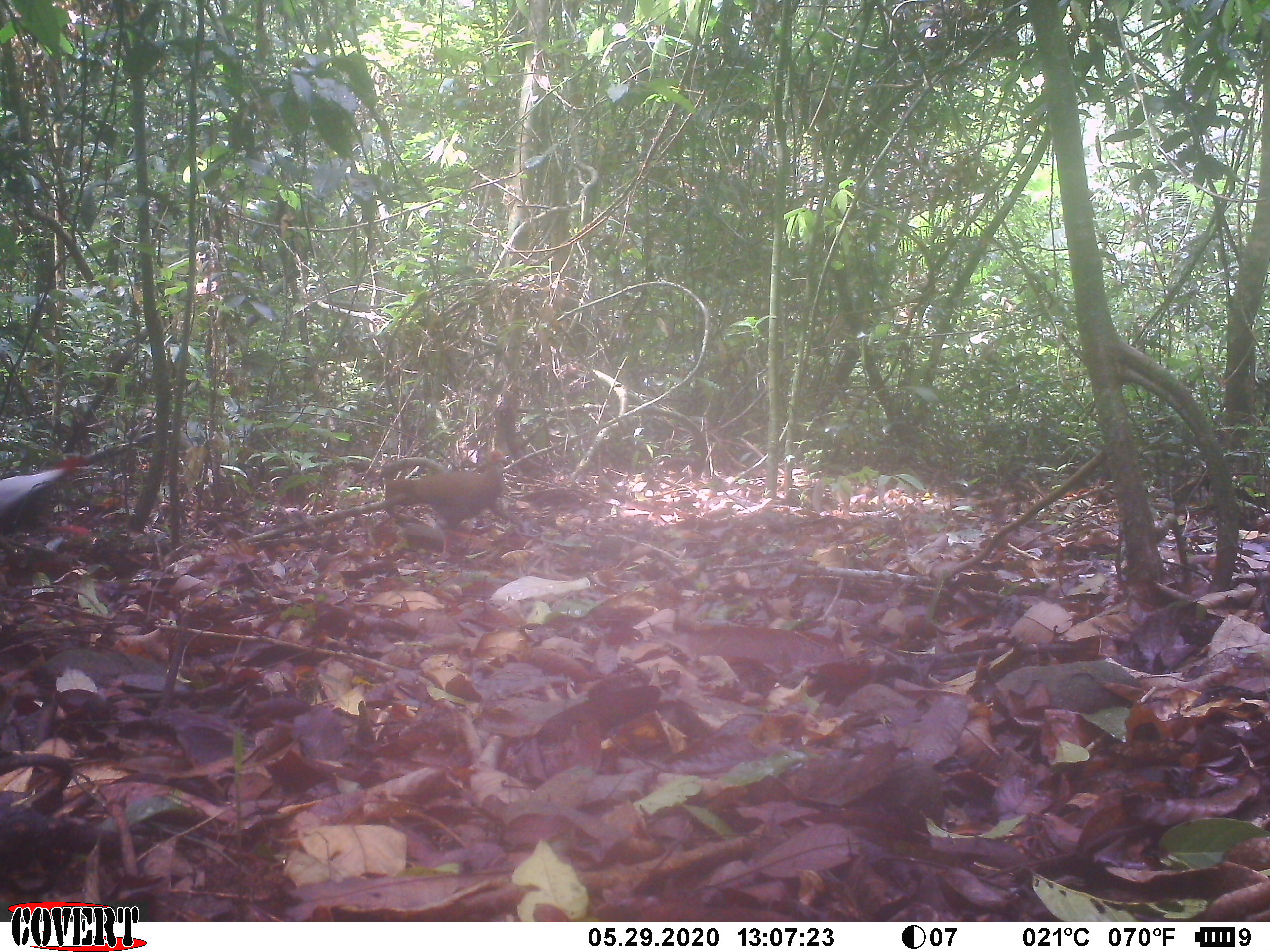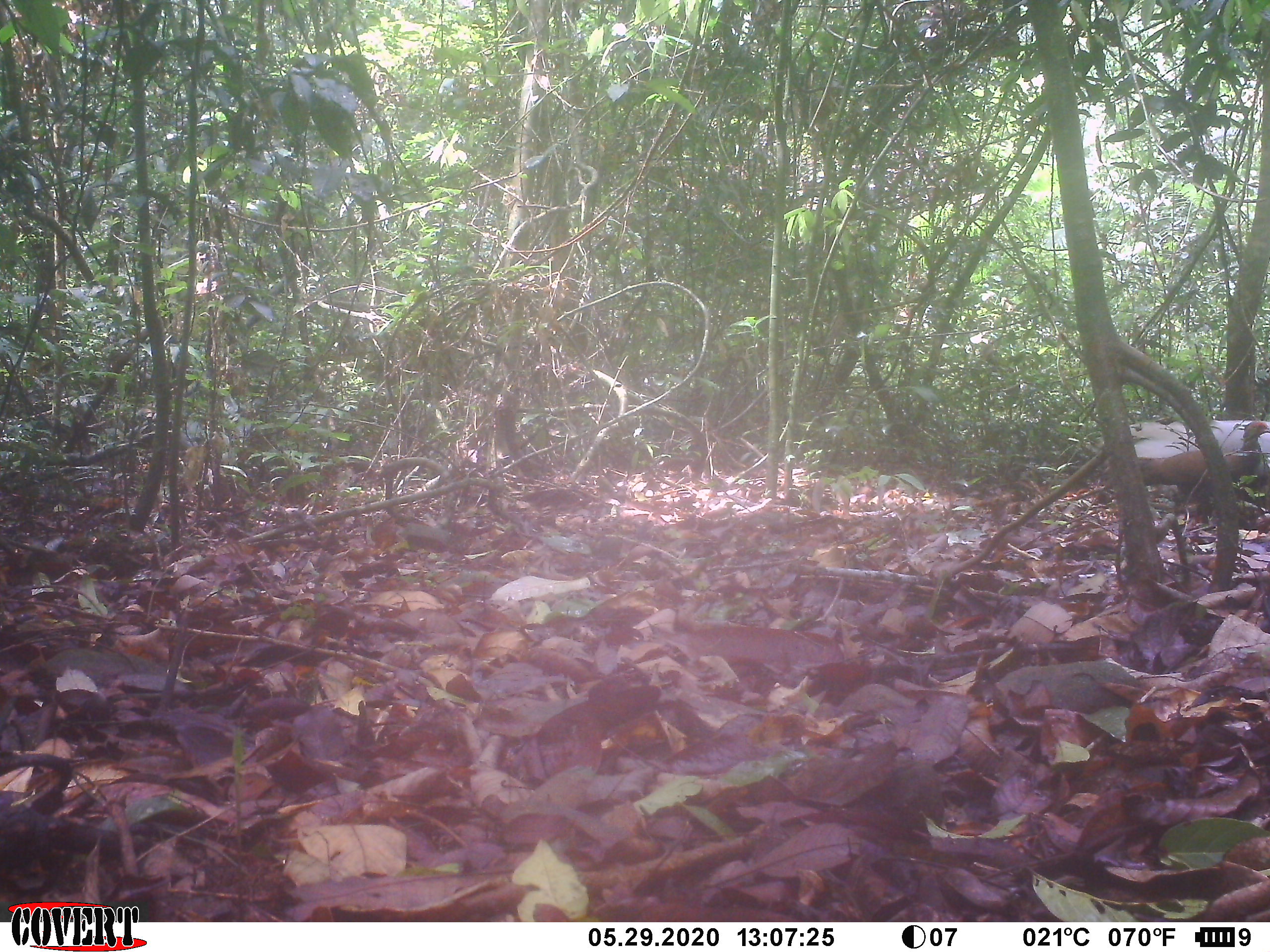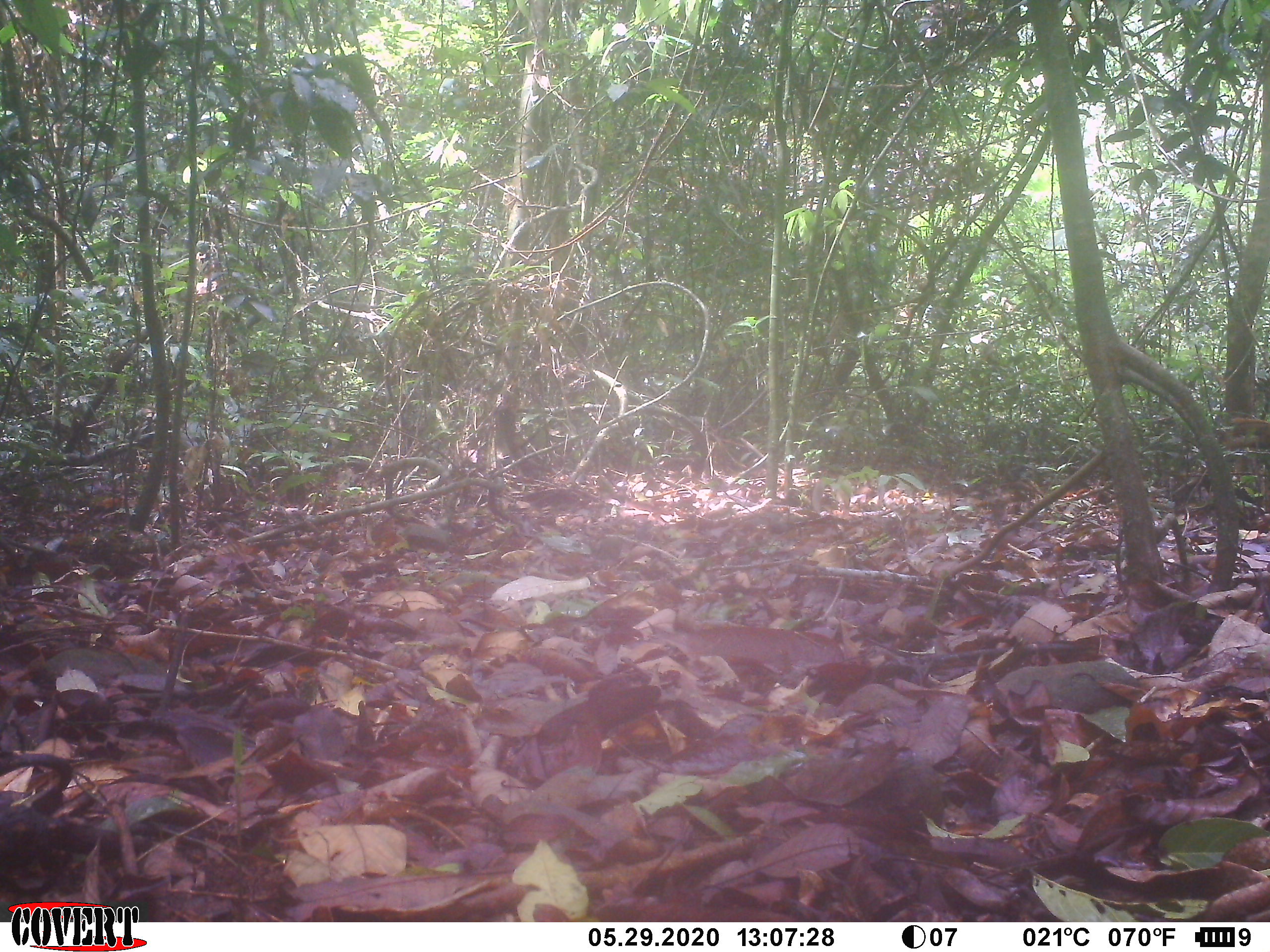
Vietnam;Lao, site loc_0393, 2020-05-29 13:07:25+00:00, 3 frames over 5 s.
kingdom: Animalia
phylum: Chordata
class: Aves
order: Galliformes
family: Phasianidae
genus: Lophura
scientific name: Lophura nycthemera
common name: silver pheasant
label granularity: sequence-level